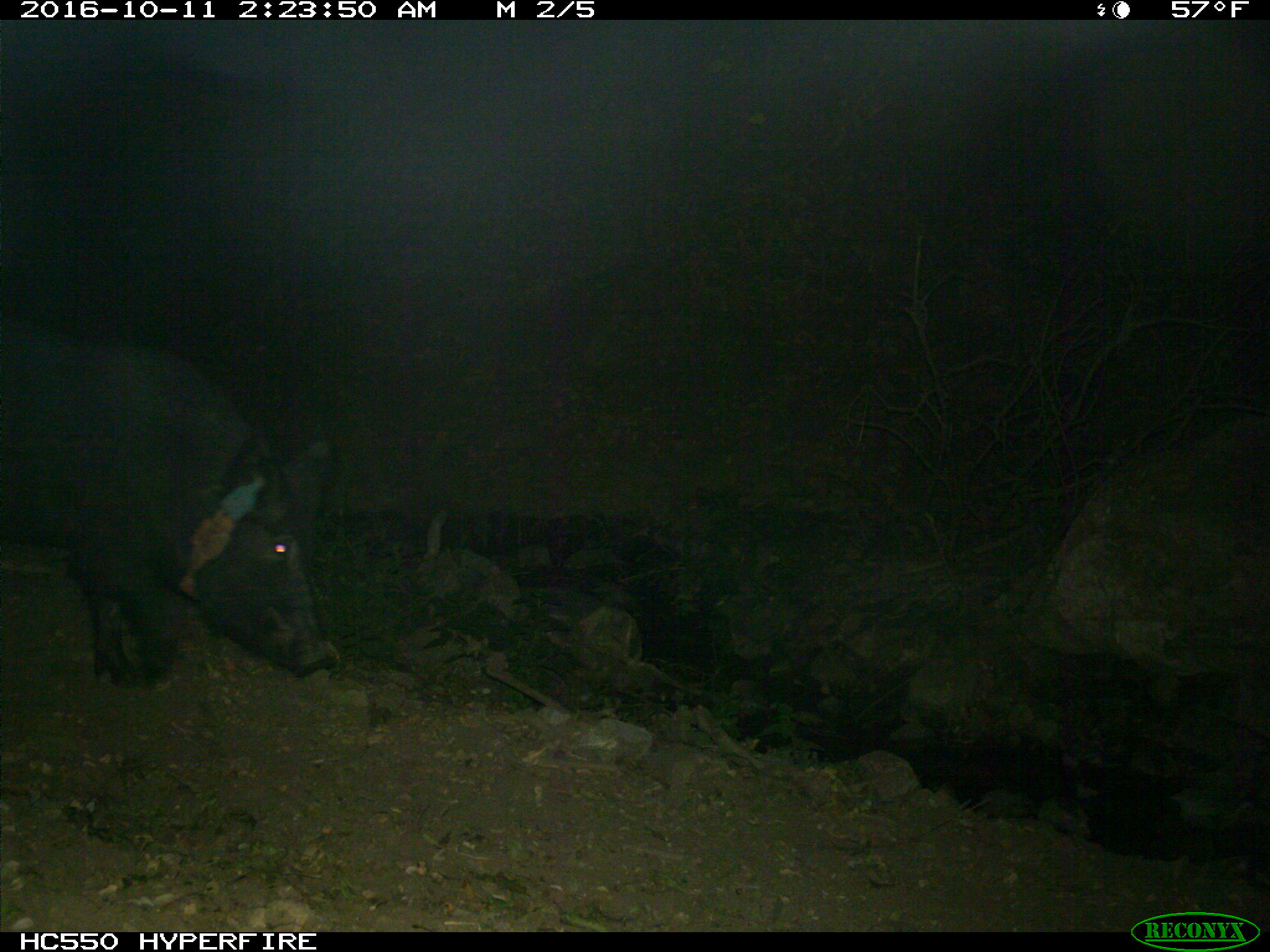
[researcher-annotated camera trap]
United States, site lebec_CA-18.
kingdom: Animalia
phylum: Chordata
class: Mammalia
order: Artiodactyla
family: Suidae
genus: Sus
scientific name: Sus scrofa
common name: wild boar